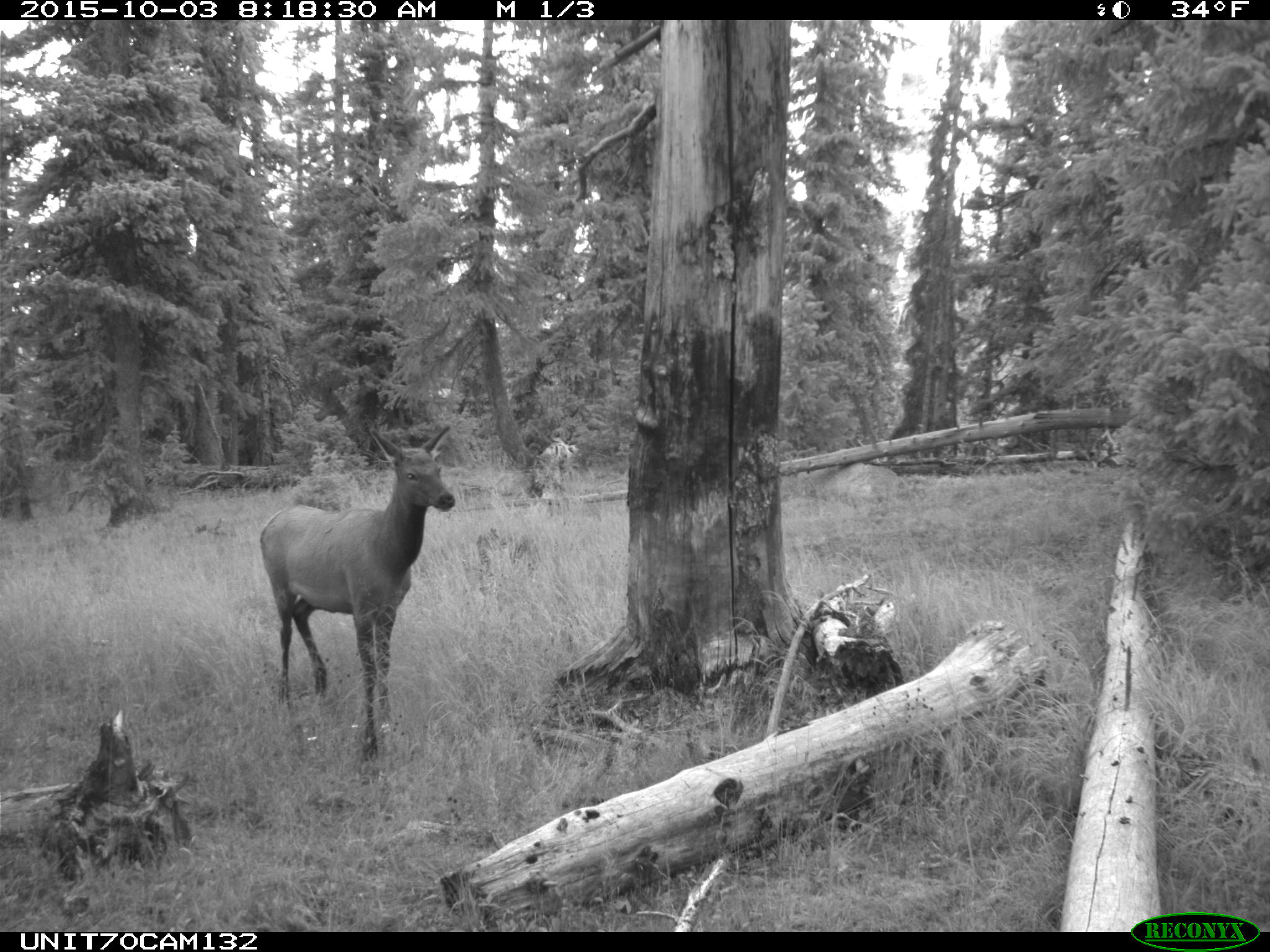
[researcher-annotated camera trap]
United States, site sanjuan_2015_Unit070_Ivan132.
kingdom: Animalia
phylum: Chordata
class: Mammalia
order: Artiodactyla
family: Cervidae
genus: Cervus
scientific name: Cervus elaphus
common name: red deer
Cervus elaphus (red deer).